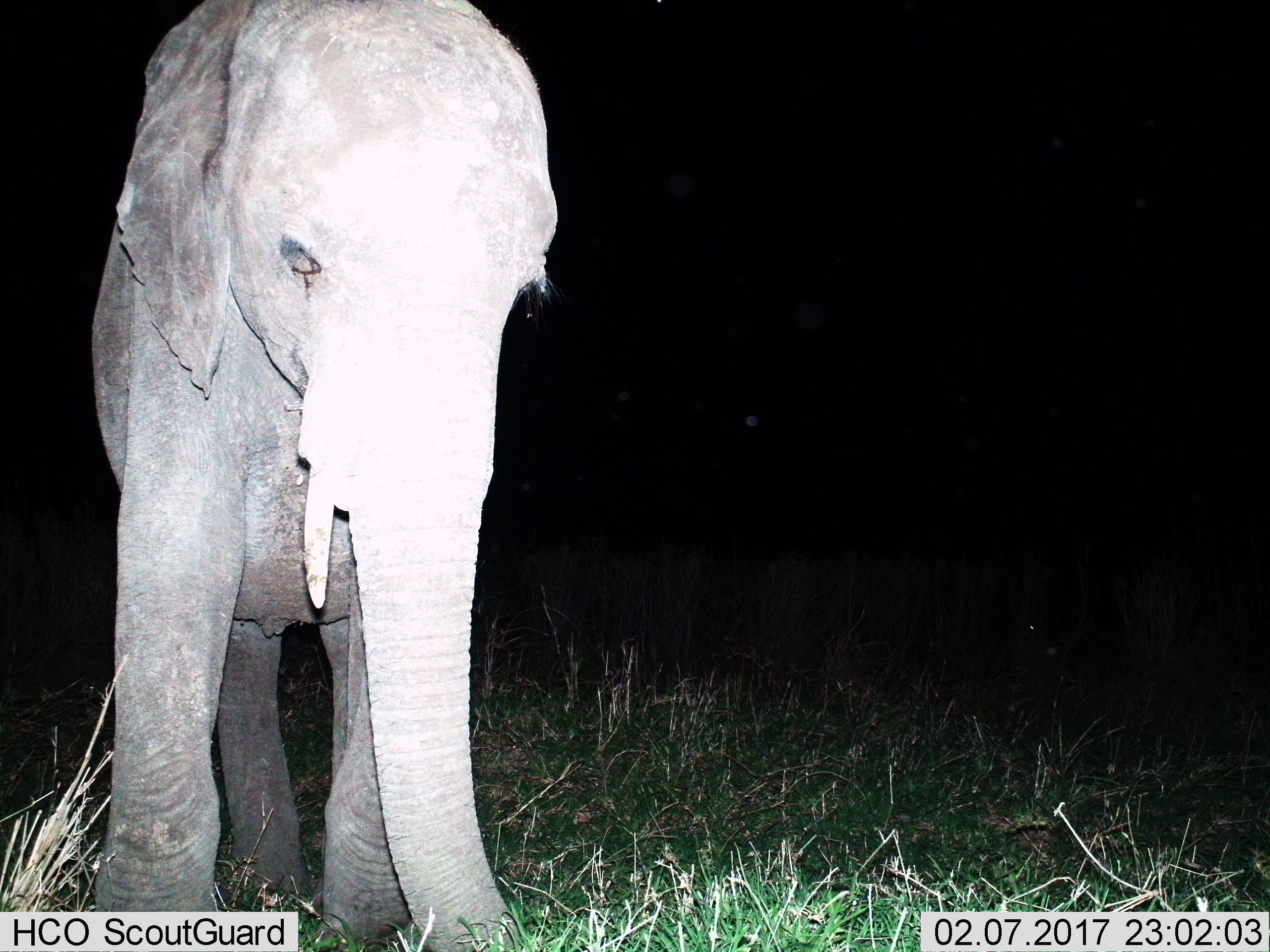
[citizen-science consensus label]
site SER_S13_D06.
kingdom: Animalia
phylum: Chordata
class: Mammalia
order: Proboscidea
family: Elephantidae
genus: Loxodonta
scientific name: Loxodonta africana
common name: african bush elephant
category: elephant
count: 1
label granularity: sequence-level